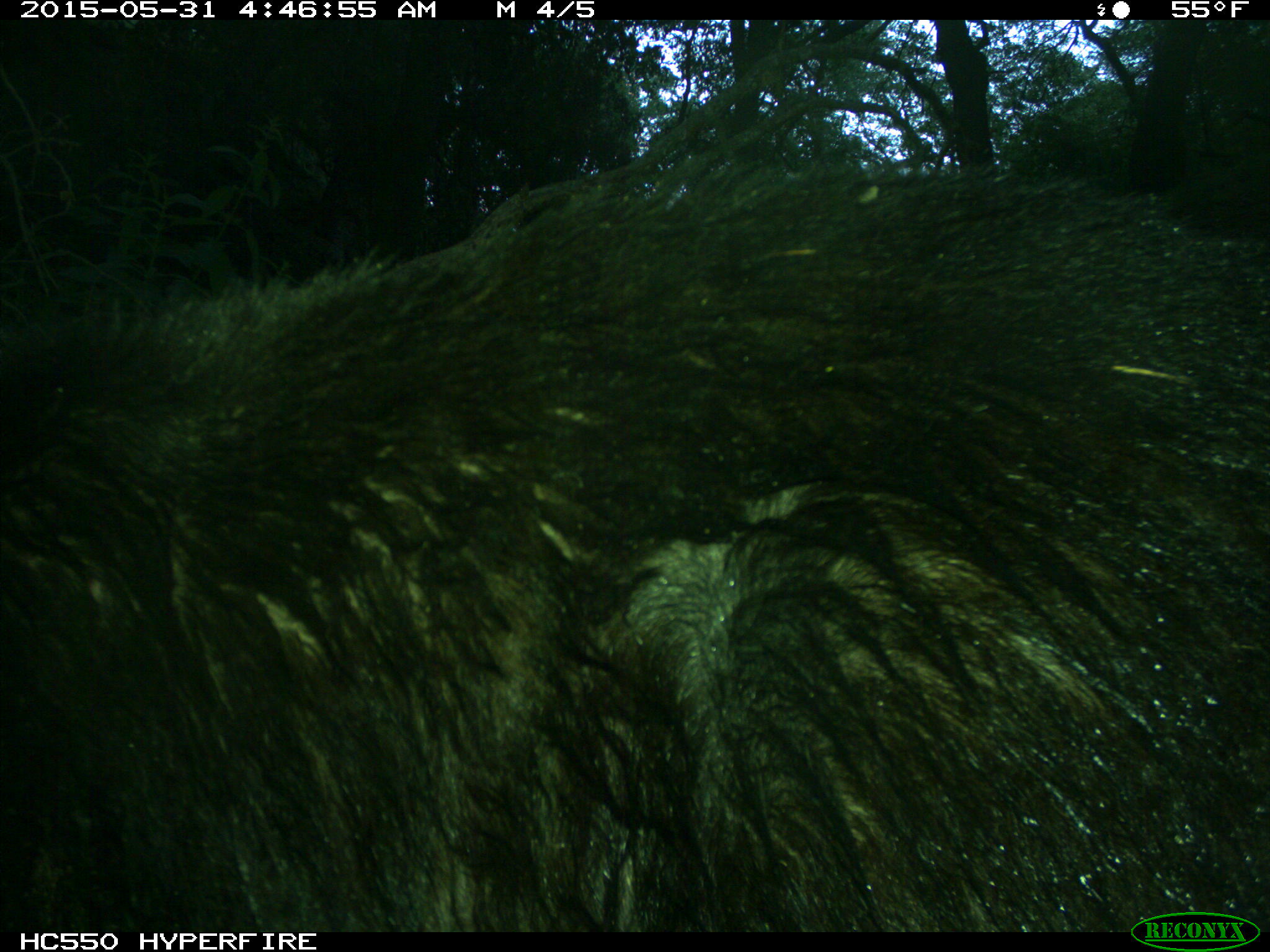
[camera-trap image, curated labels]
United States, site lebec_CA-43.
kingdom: Animalia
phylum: Chordata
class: Mammalia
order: Carnivora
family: Ursidae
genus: Ursus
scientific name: Ursus americanus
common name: american black bear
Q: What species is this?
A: Ursus americanus (american black bear).